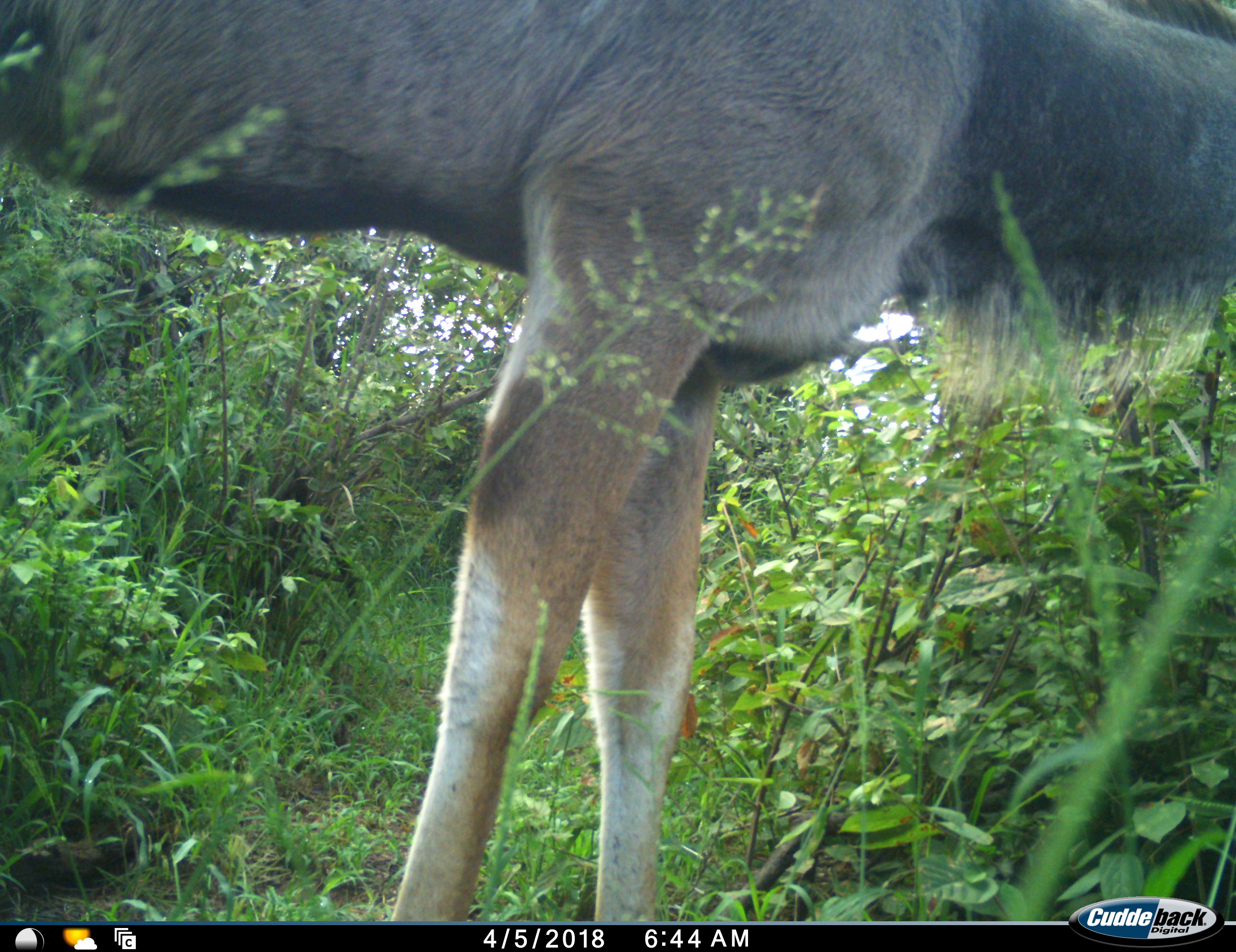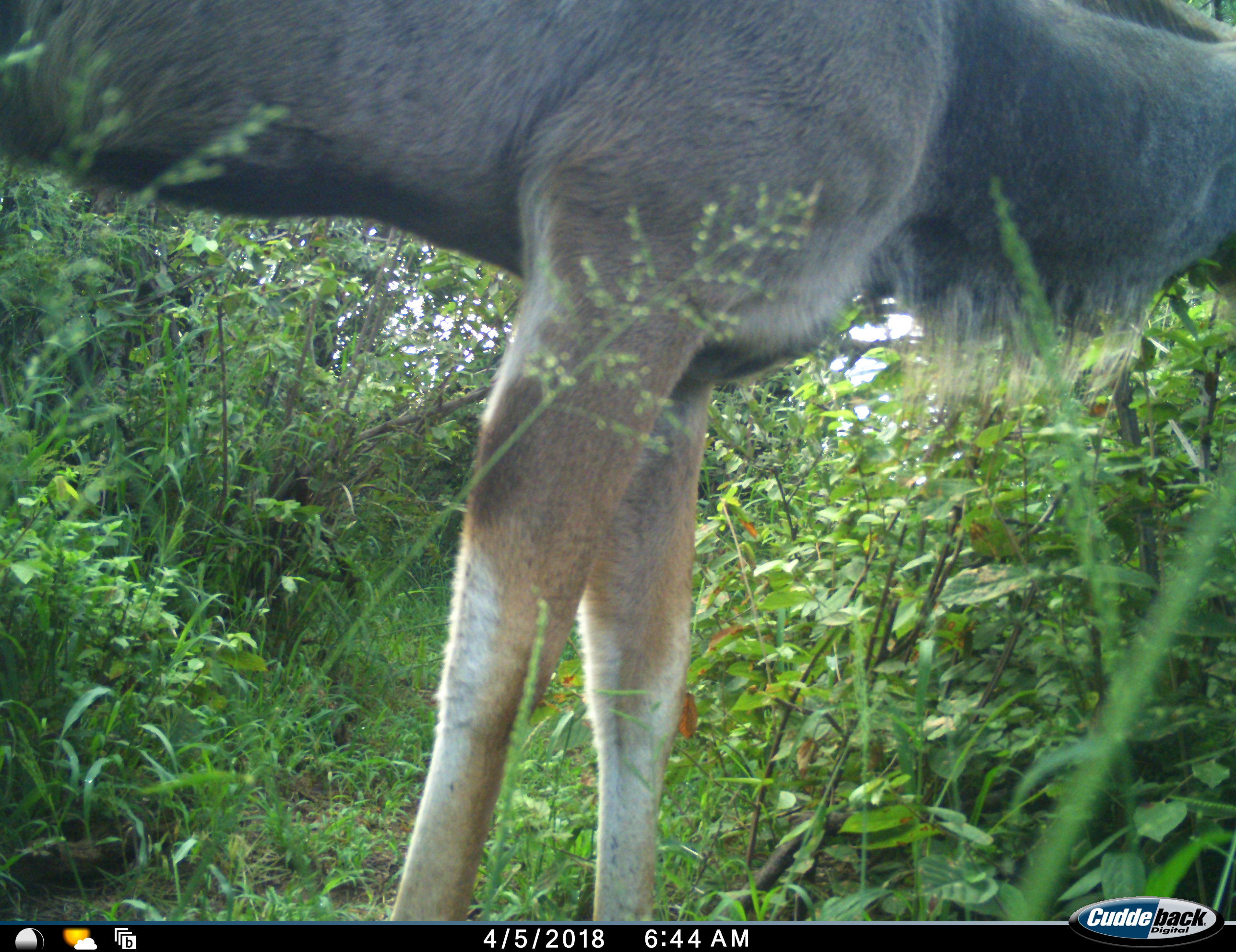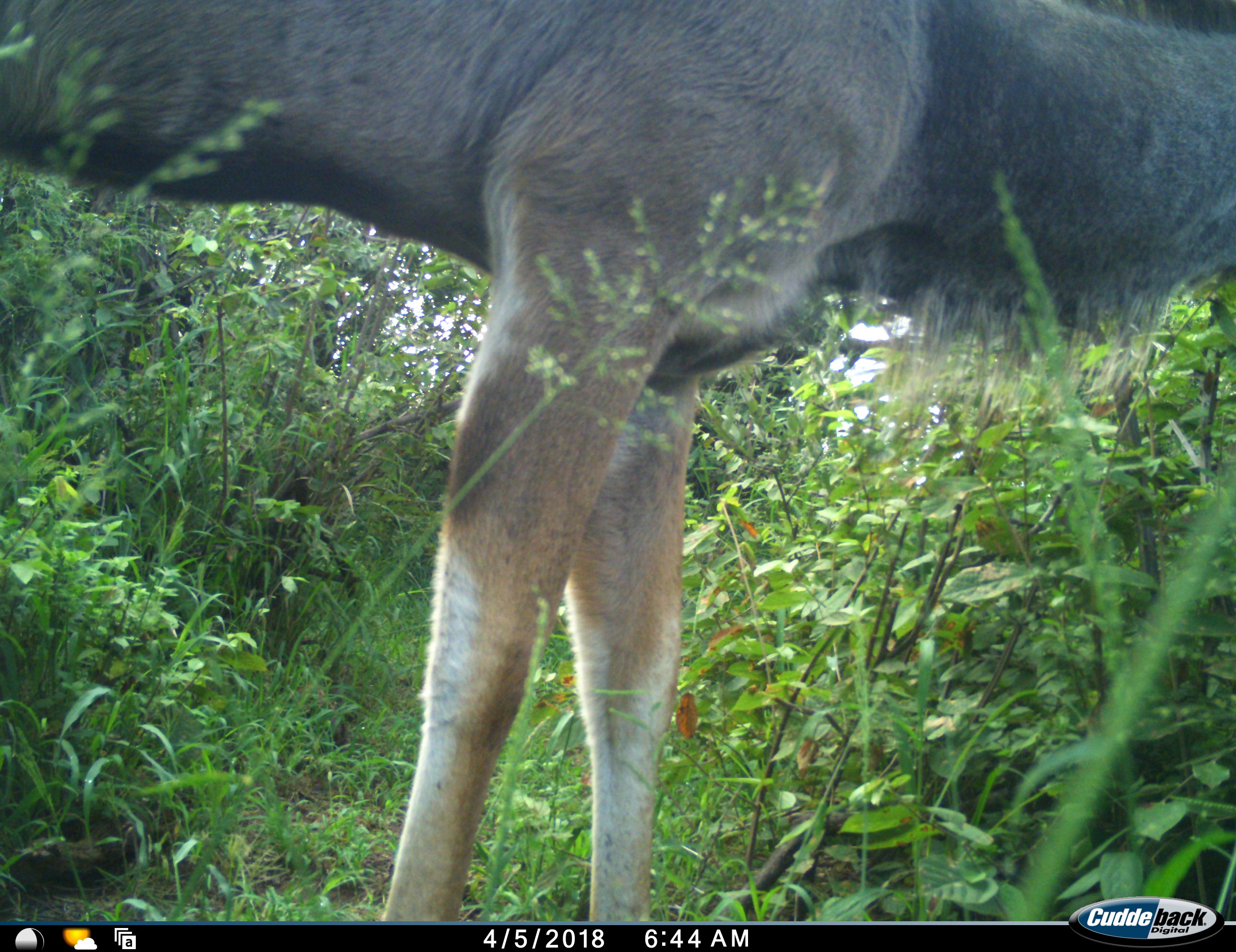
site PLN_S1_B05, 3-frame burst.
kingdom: Animalia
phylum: Chordata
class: Mammalia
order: Artiodactyla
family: Bovidae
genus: Tragelaphus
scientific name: Tragelaphus oryx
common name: eland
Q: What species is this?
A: Eland (Tragelaphus oryx).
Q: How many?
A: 1.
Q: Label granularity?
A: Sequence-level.